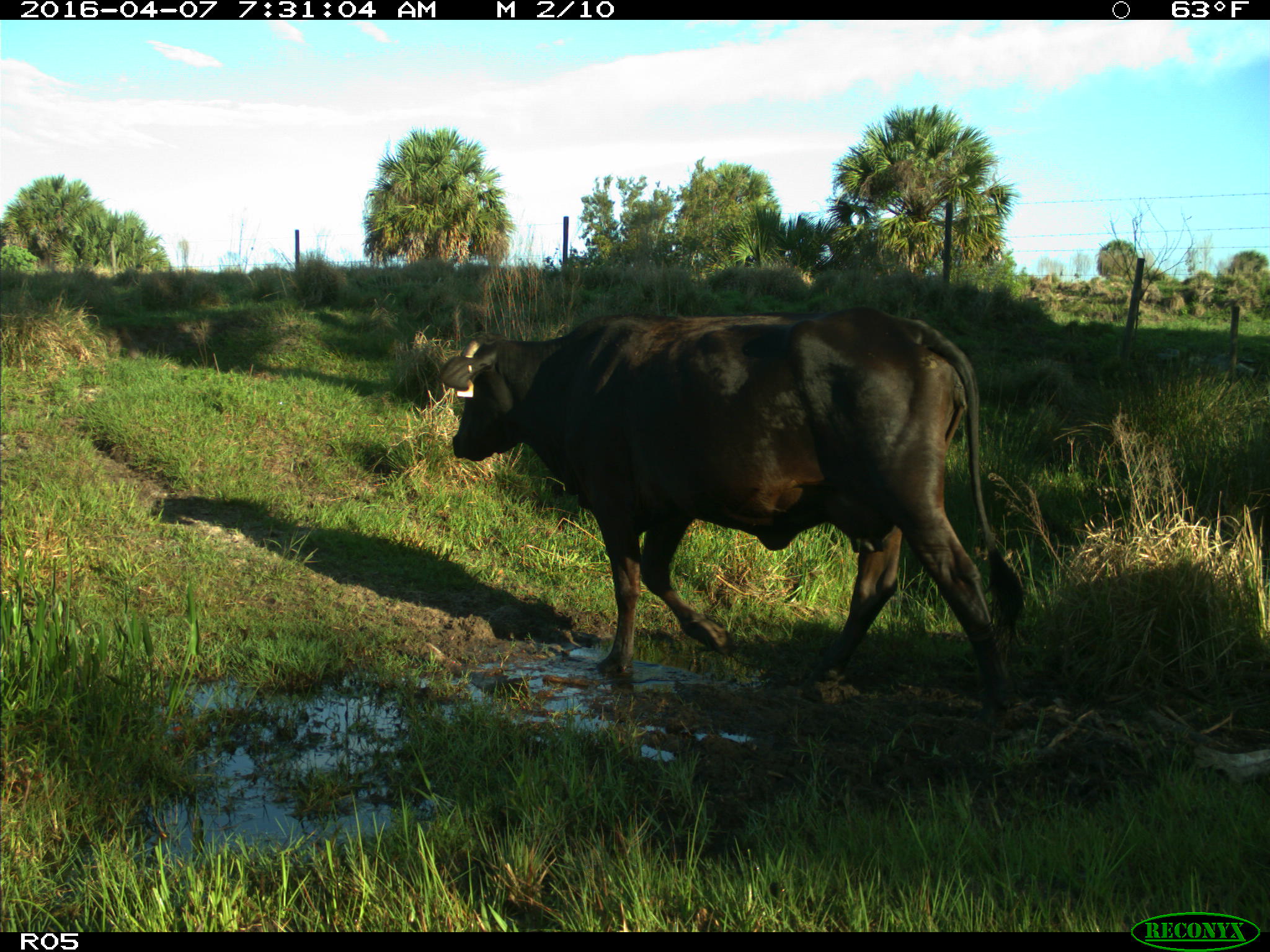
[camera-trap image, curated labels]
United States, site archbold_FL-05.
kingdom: Animalia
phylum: Chordata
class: Mammalia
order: Artiodactyla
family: Bovidae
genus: Bos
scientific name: Bos taurus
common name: domestic cow